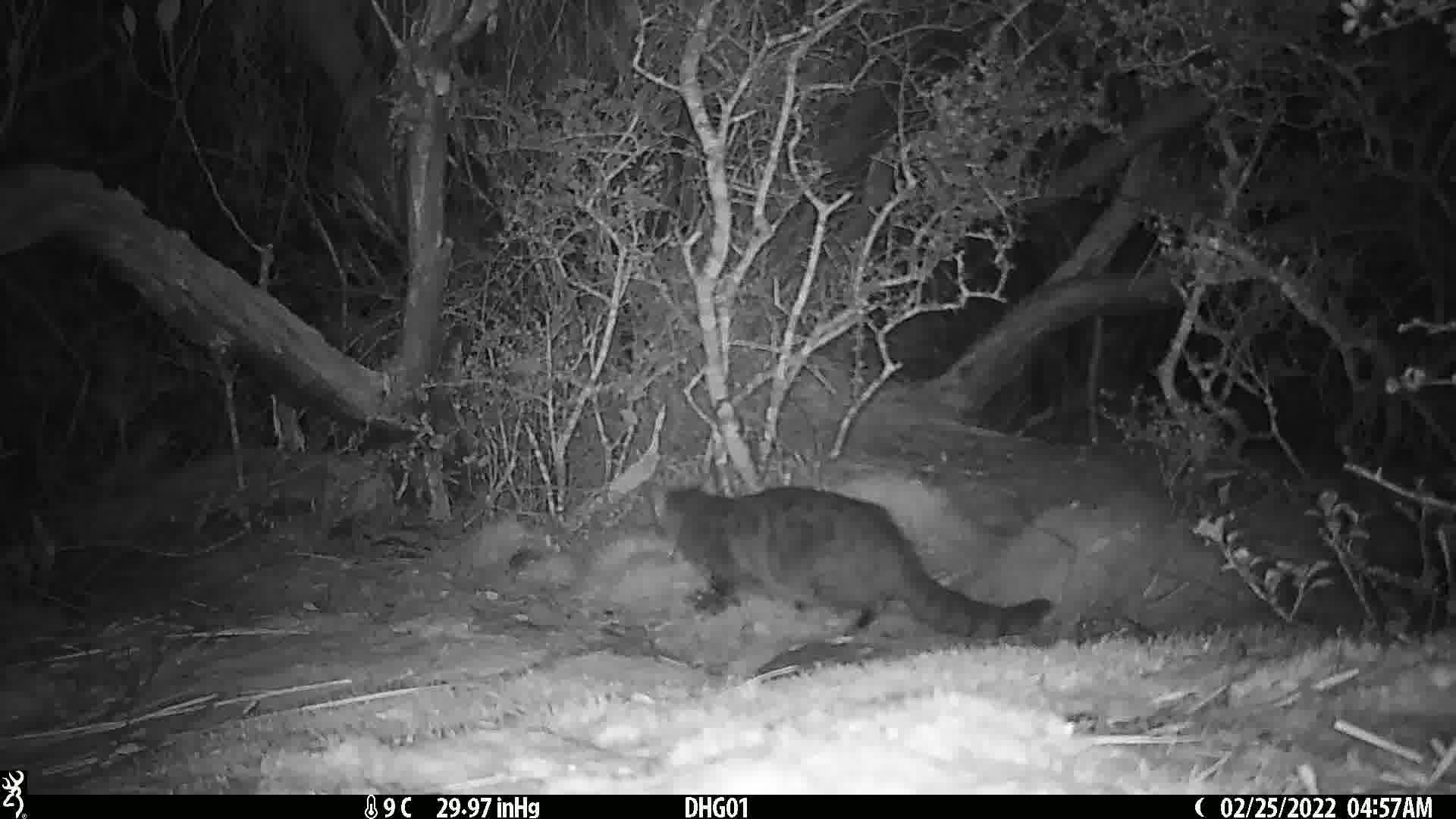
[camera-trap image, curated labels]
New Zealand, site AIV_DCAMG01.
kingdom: Animalia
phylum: Chordata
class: Mammalia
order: Carnivora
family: Felidae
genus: Felis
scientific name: Felis catus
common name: domestic cat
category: cat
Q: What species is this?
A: Cat (domestic cat) (Felis catus).